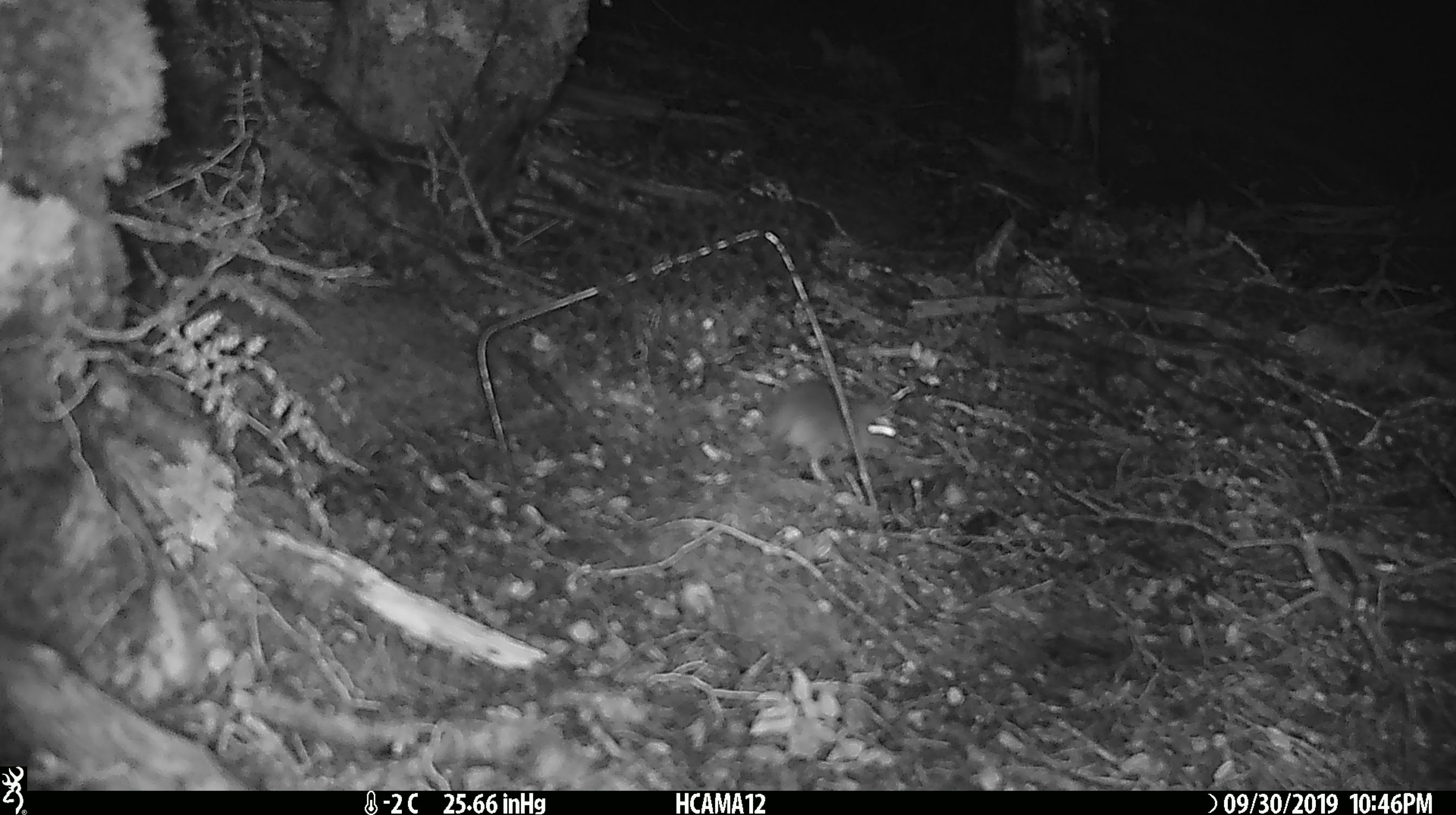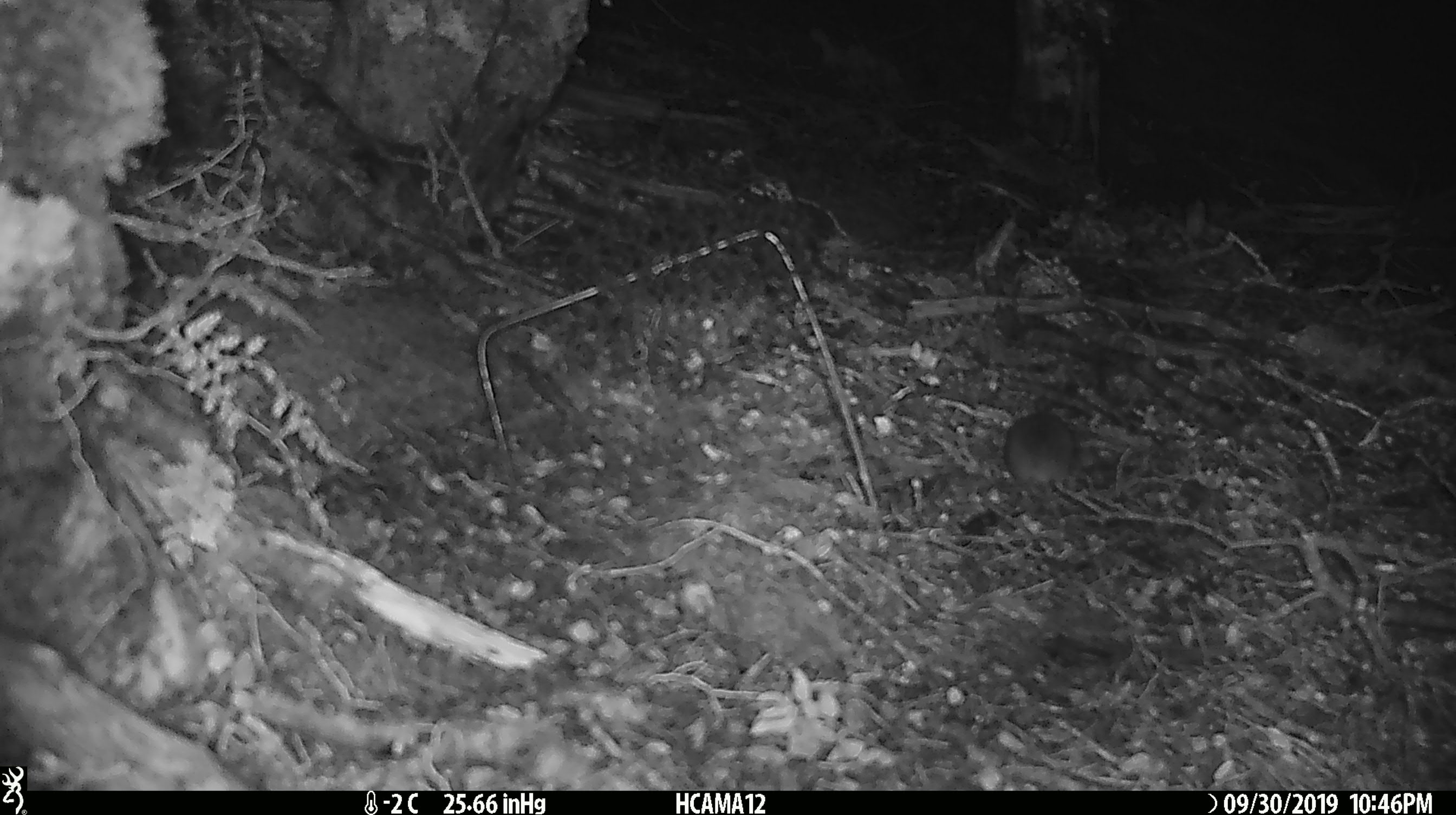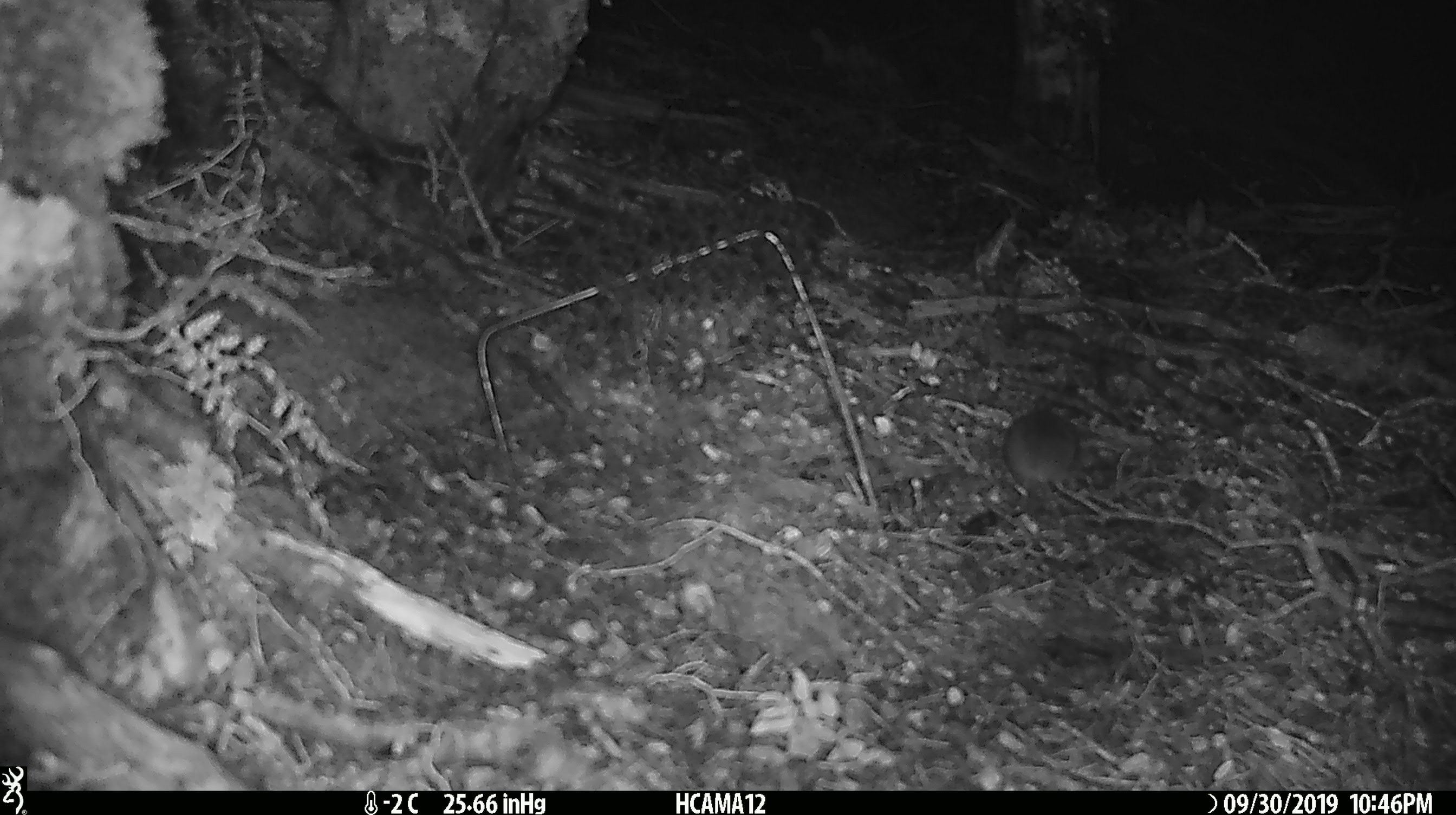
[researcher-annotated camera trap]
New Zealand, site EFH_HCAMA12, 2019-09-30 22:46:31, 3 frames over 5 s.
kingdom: Animalia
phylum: Chordata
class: Mammalia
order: Rodentia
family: Muridae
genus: Mus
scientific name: Mus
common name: mouse